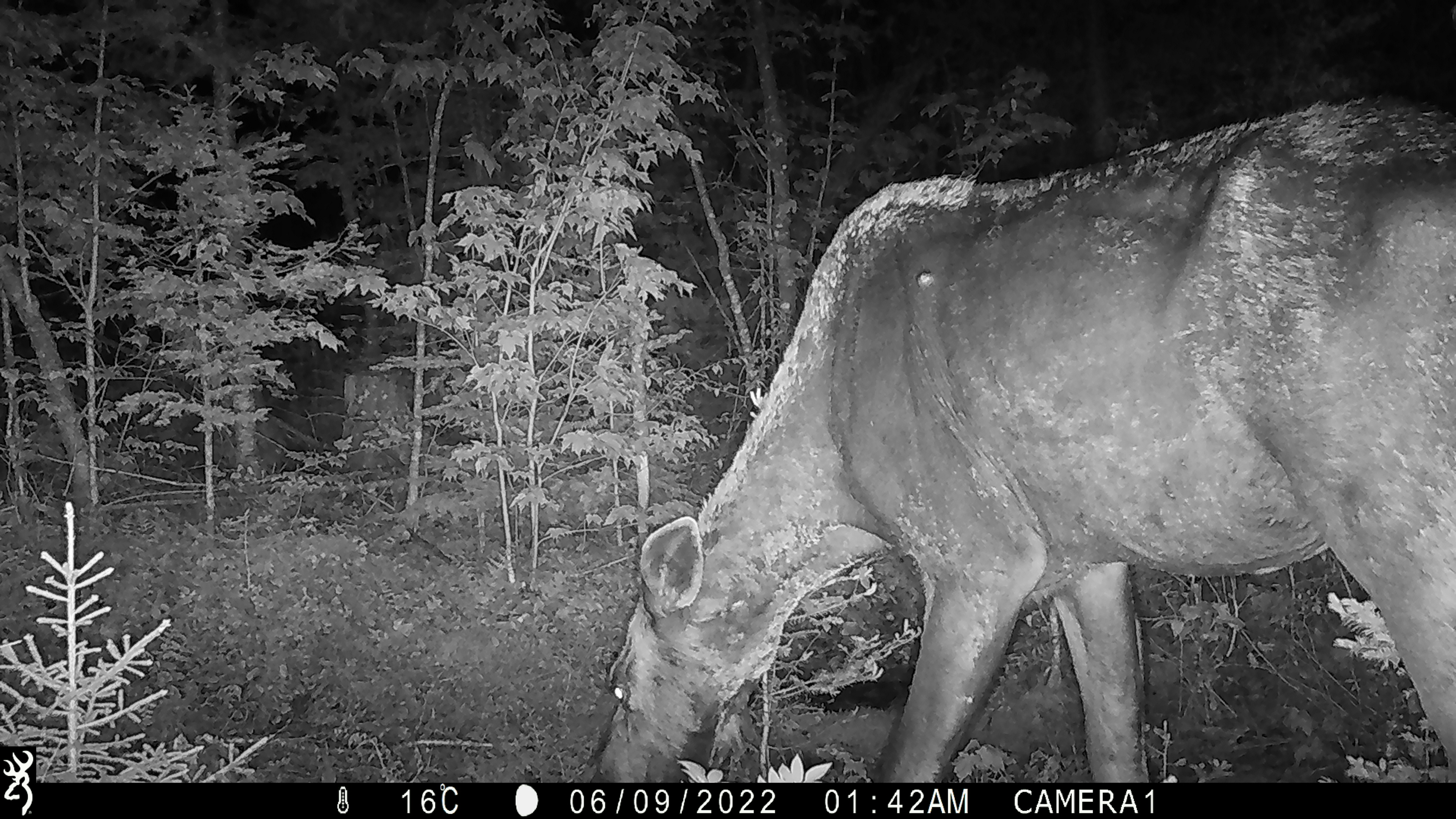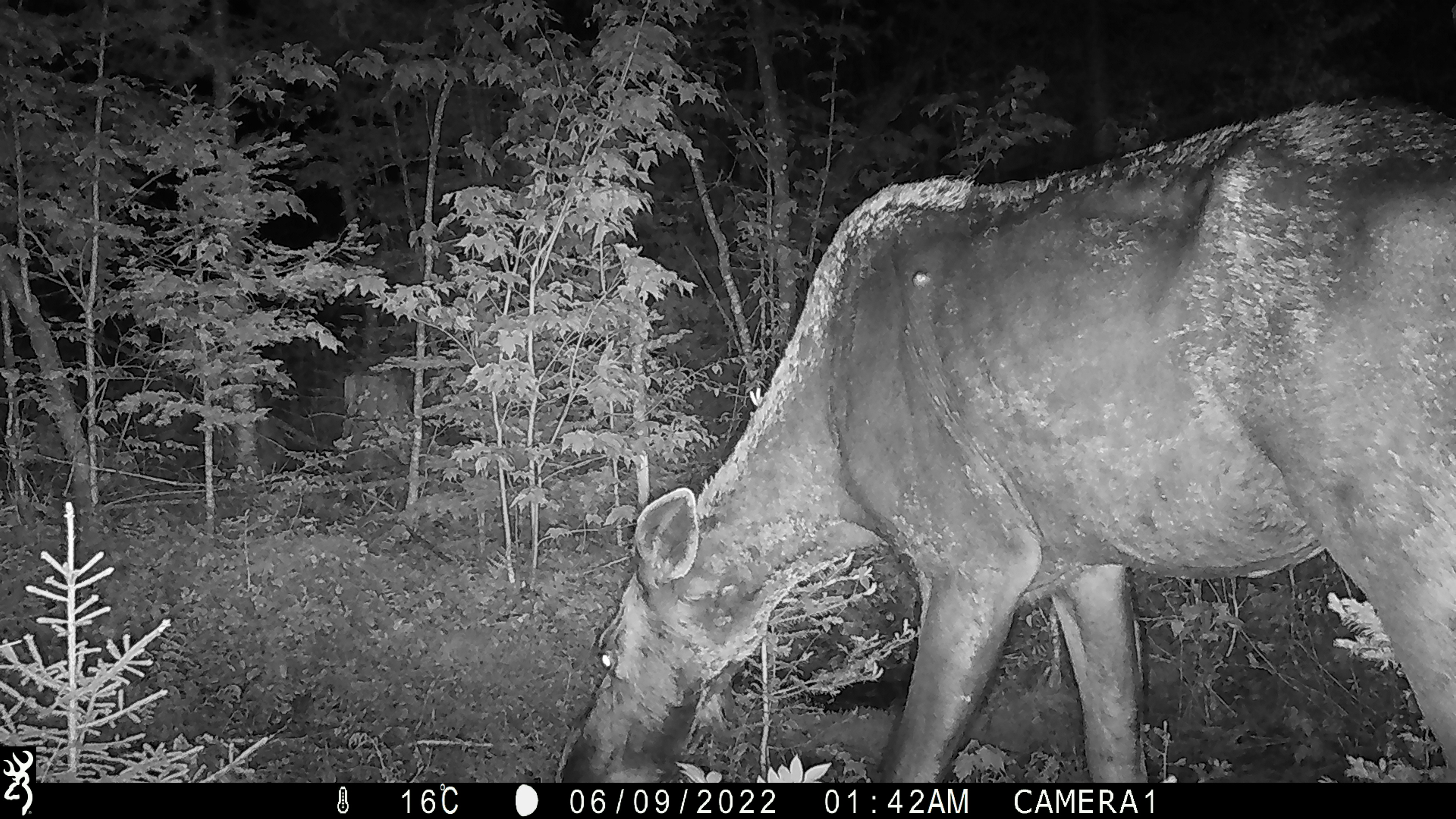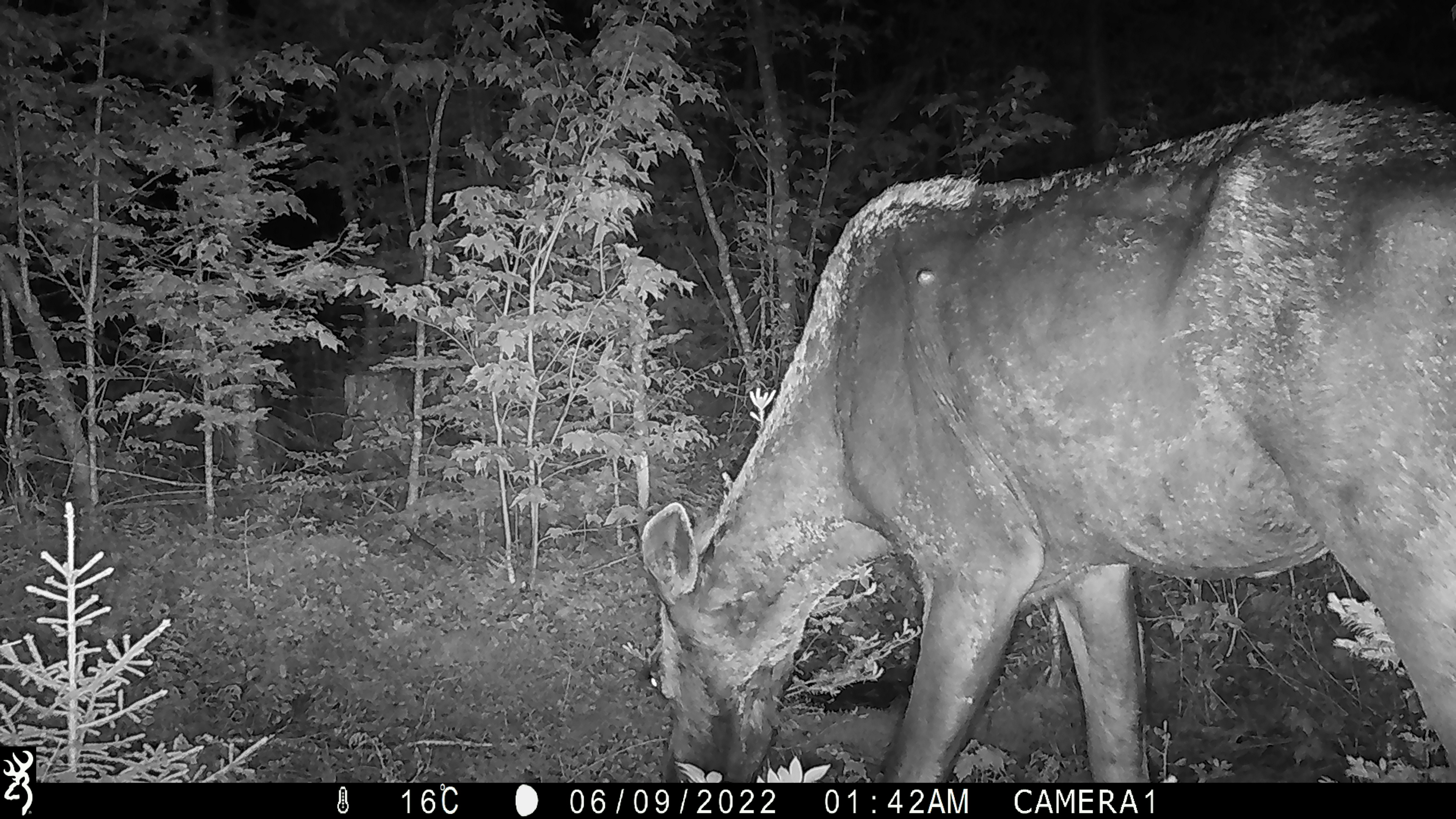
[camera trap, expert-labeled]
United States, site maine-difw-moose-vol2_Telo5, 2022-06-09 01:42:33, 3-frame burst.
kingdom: Animalia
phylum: Chordata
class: Mammalia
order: Artiodactyla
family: Cervidae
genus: Alces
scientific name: Alces alces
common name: moose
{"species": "moose (Alces alces)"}